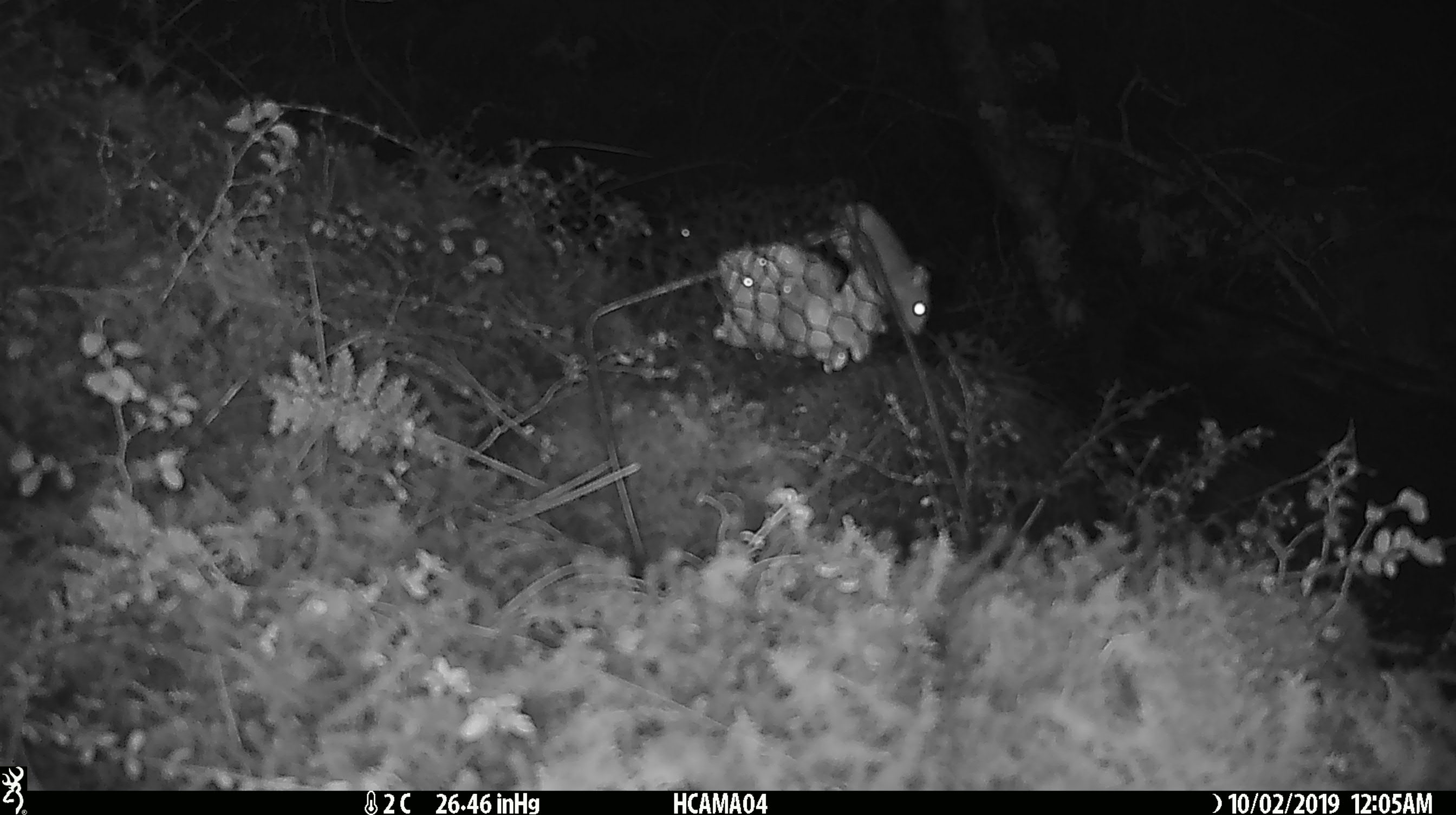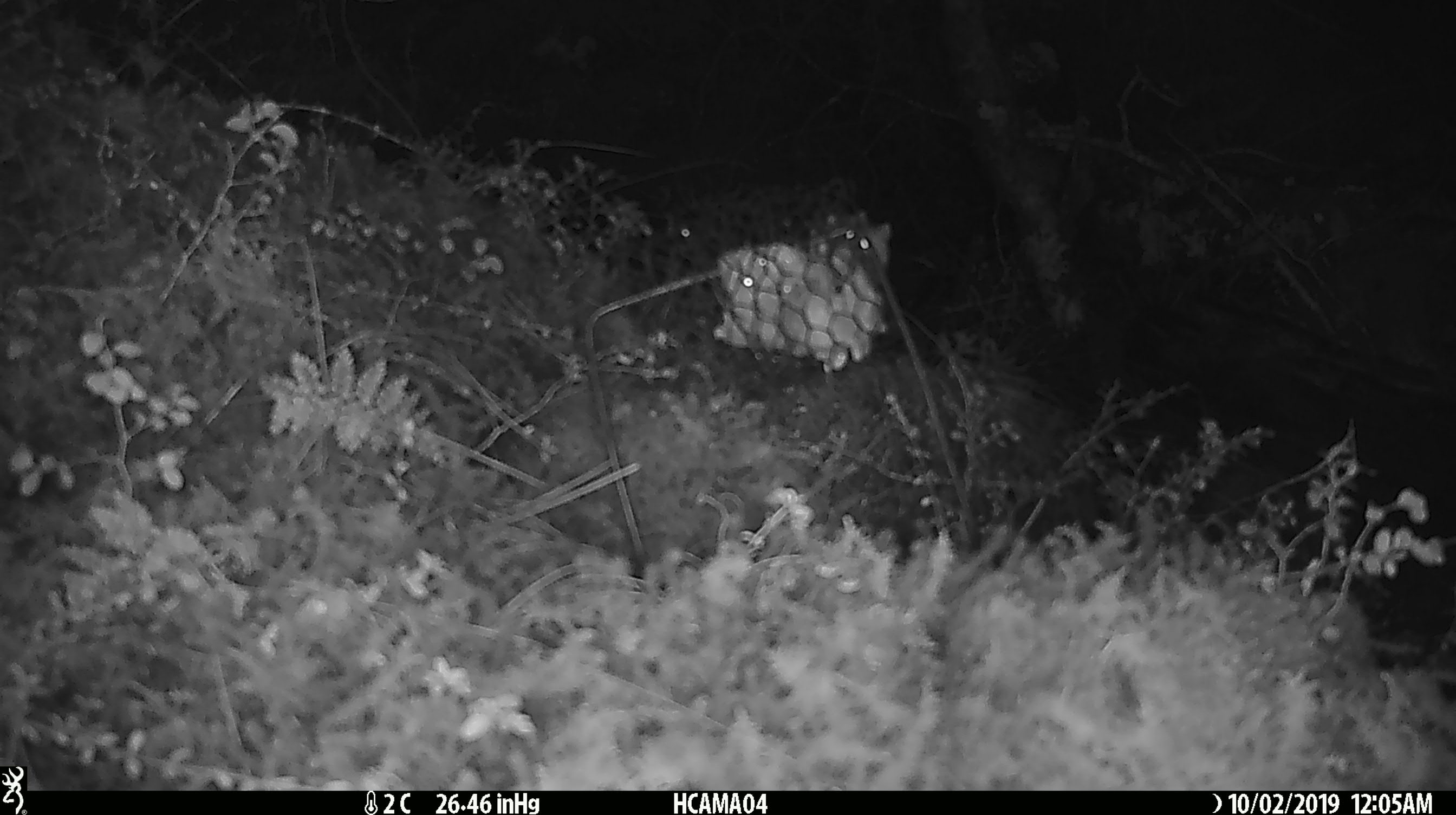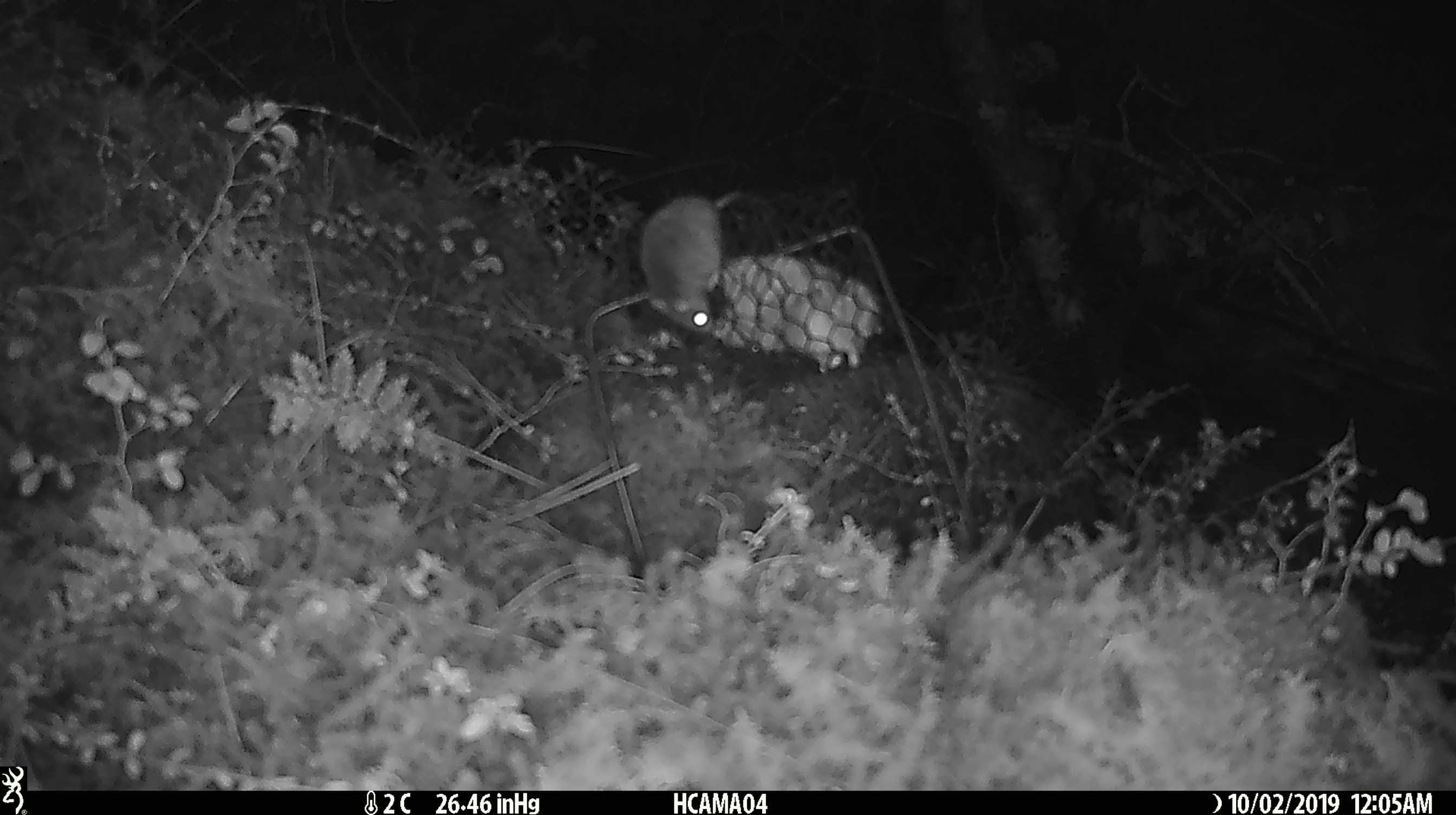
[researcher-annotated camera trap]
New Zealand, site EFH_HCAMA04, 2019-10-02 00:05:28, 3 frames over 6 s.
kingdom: Animalia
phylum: Chordata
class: Mammalia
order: Rodentia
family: Muridae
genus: Mus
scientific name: Mus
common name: mouse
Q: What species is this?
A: Mouse (Mus).